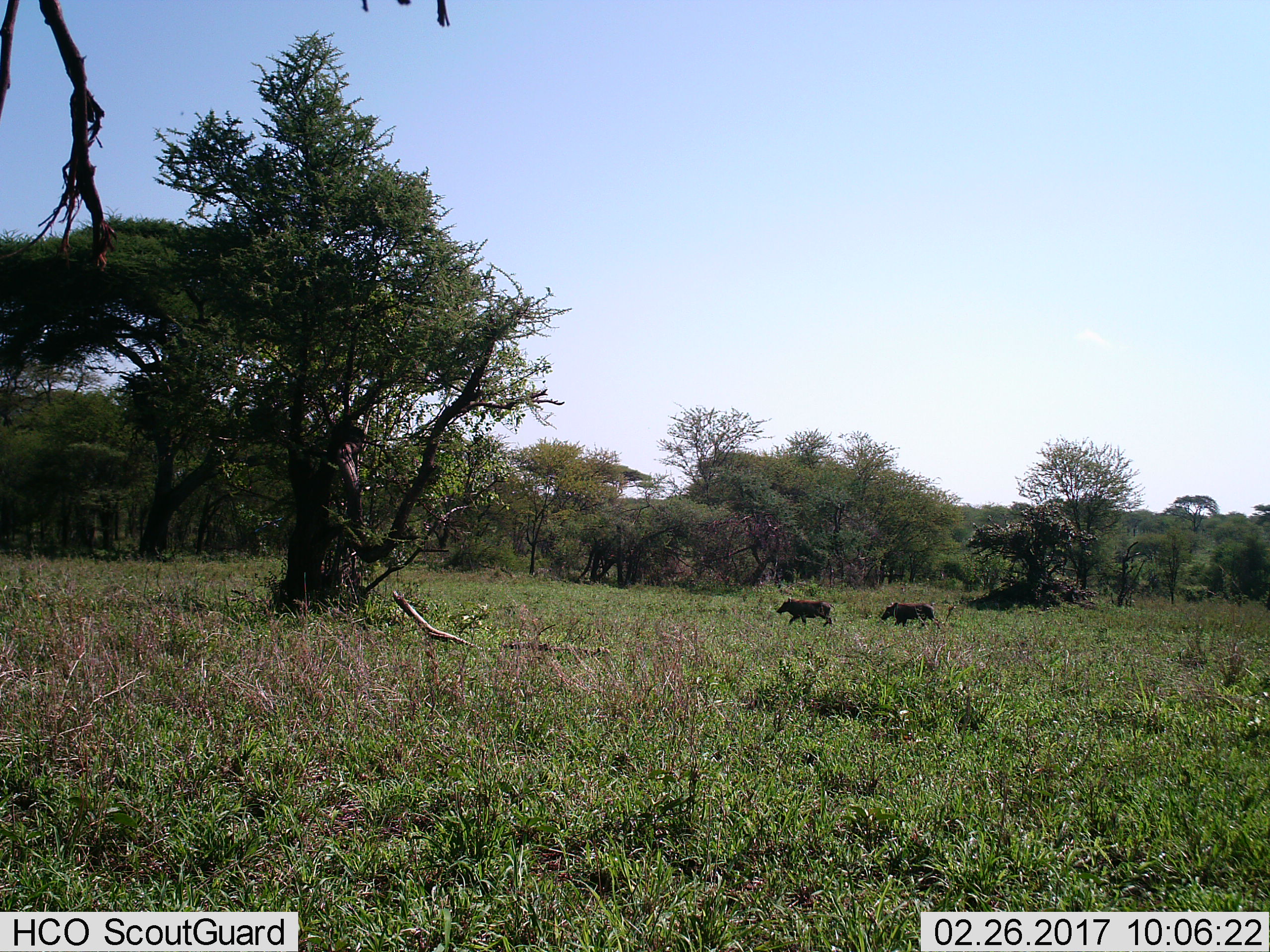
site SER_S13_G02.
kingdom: Animalia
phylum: Chordata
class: Mammalia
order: Artiodactyla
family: Suidae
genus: Phacochoerus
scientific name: Phacochoerus africanus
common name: warthog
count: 2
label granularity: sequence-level